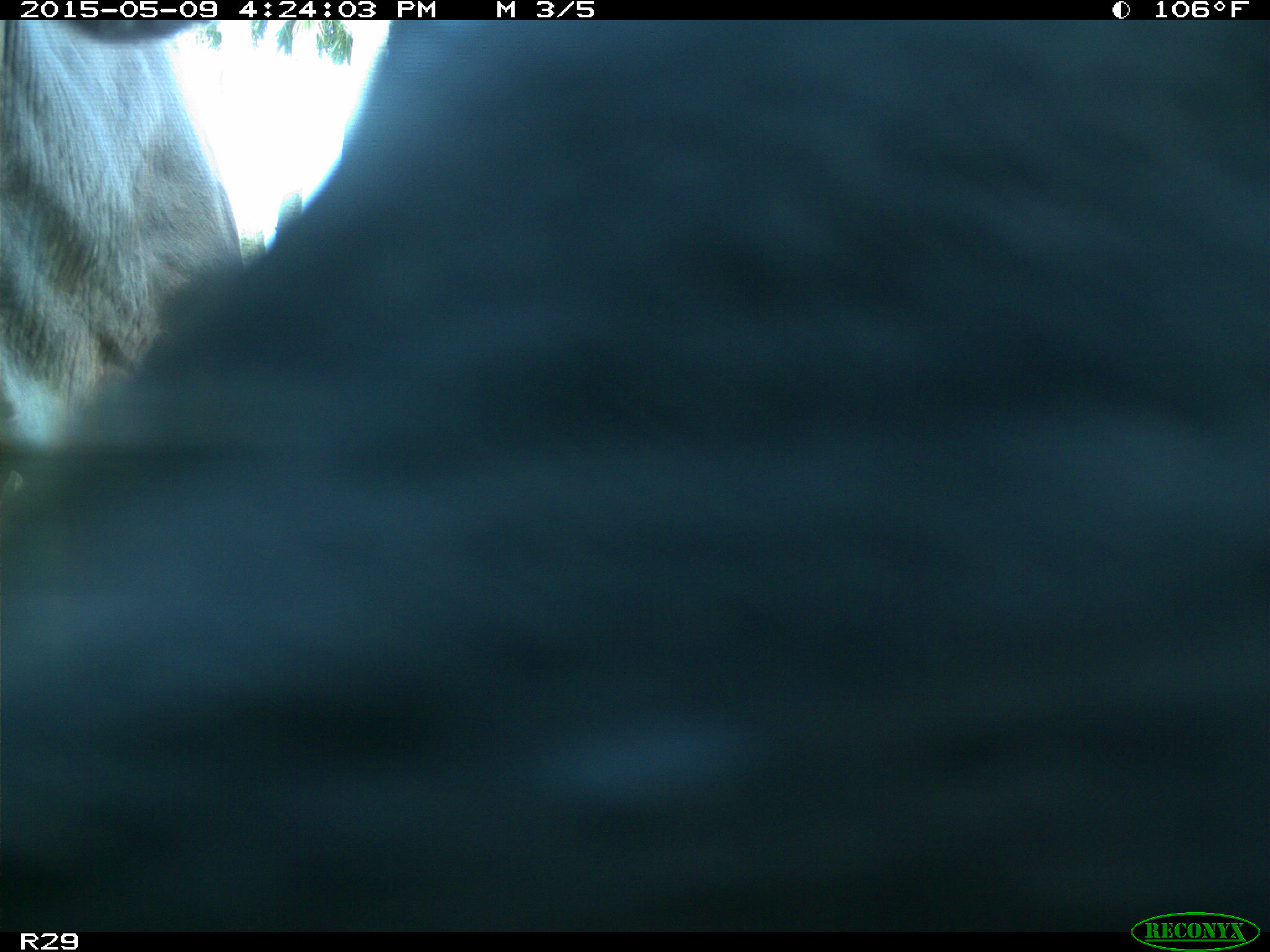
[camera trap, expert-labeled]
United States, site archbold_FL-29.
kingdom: Animalia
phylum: Chordata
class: Mammalia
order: Artiodactyla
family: Bovidae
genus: Bos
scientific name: Bos taurus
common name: domestic cow